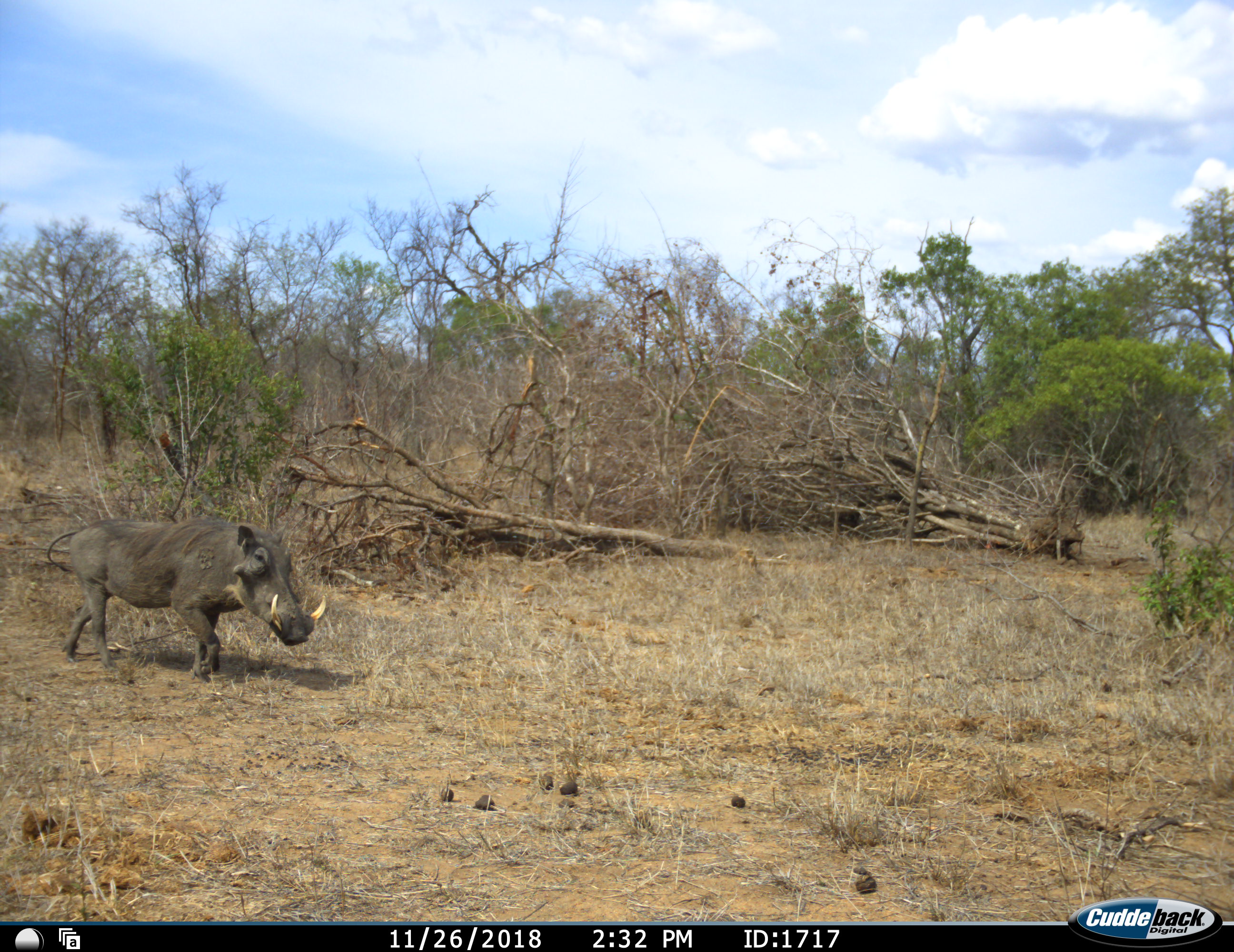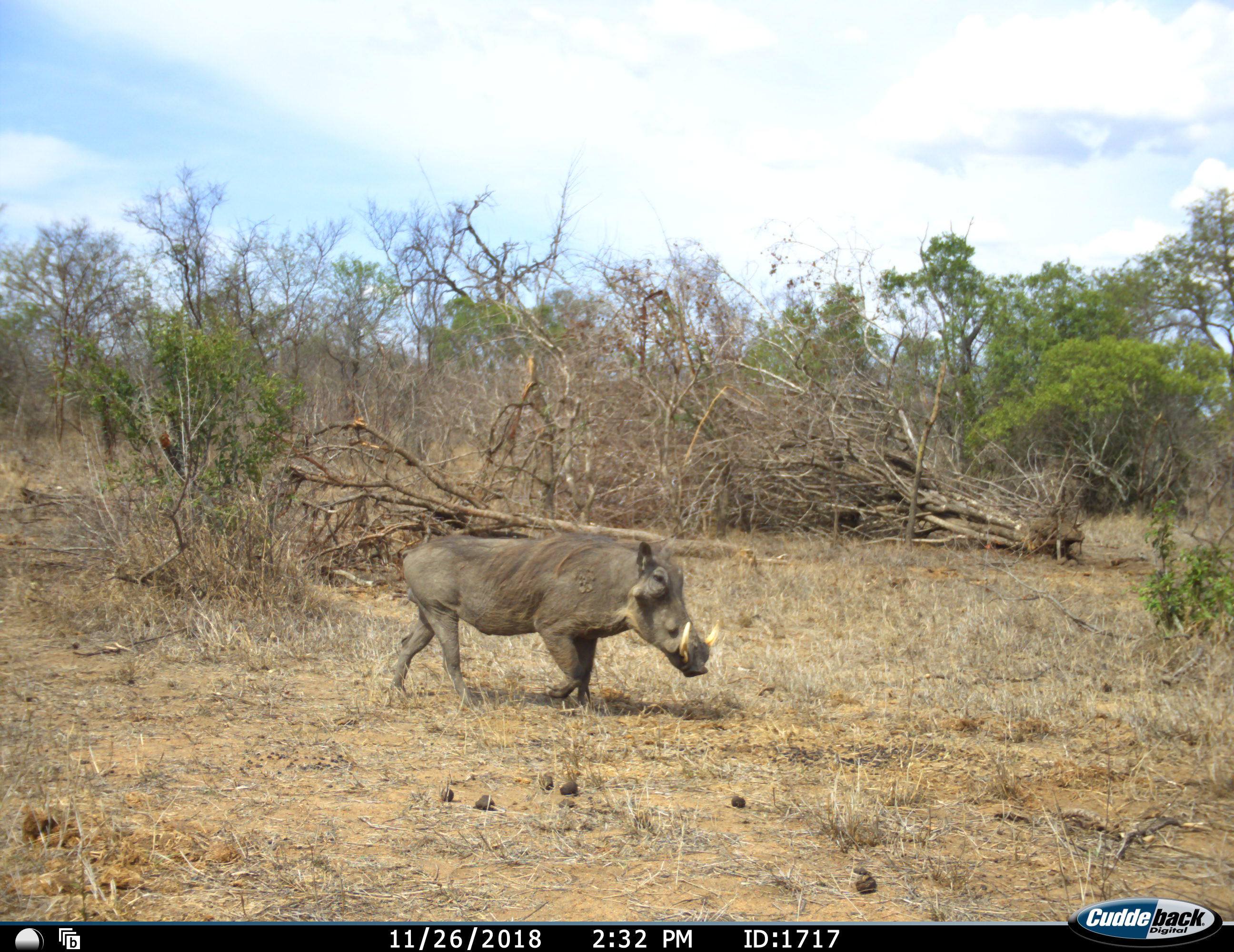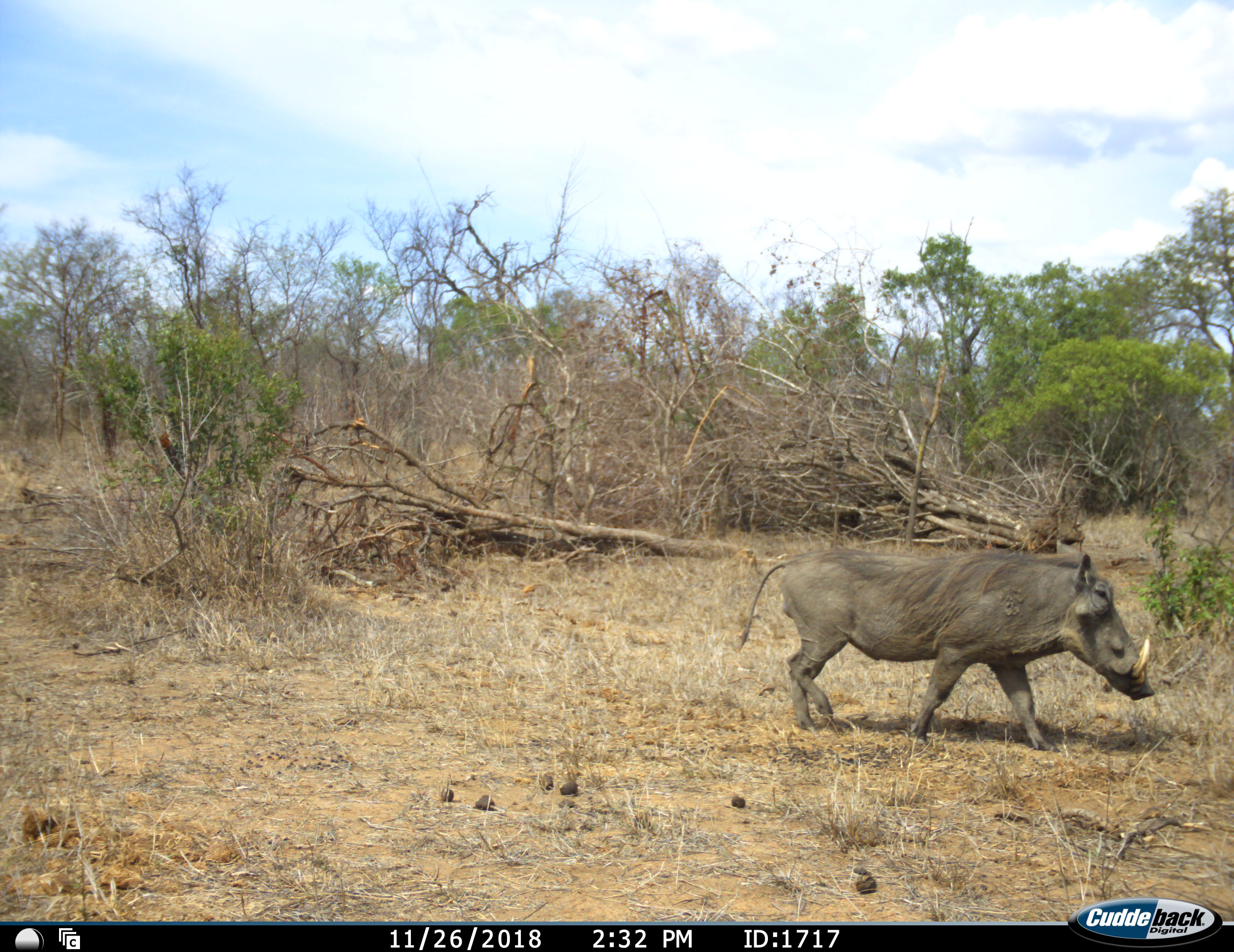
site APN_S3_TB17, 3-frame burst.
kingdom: Animalia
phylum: Chordata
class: Mammalia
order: Artiodactyla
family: Suidae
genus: Phacochoerus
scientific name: Phacochoerus africanus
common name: warthog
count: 1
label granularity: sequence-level